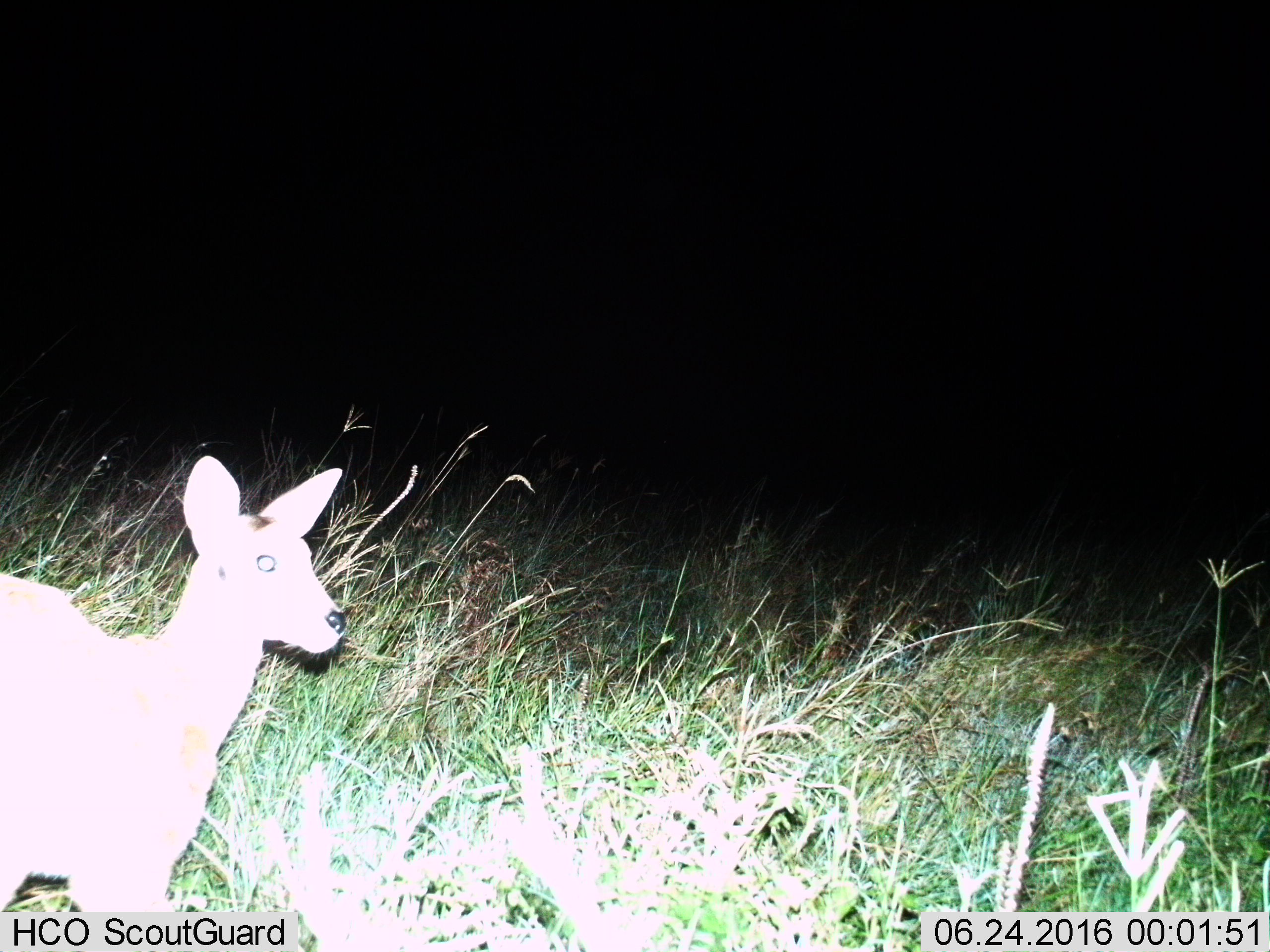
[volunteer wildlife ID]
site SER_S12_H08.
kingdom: Animalia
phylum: Chordata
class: Mammalia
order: Artiodactyla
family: Bovidae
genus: Redunca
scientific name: Redunca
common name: reedbuck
Reedbuck (Redunca), count 1. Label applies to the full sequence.